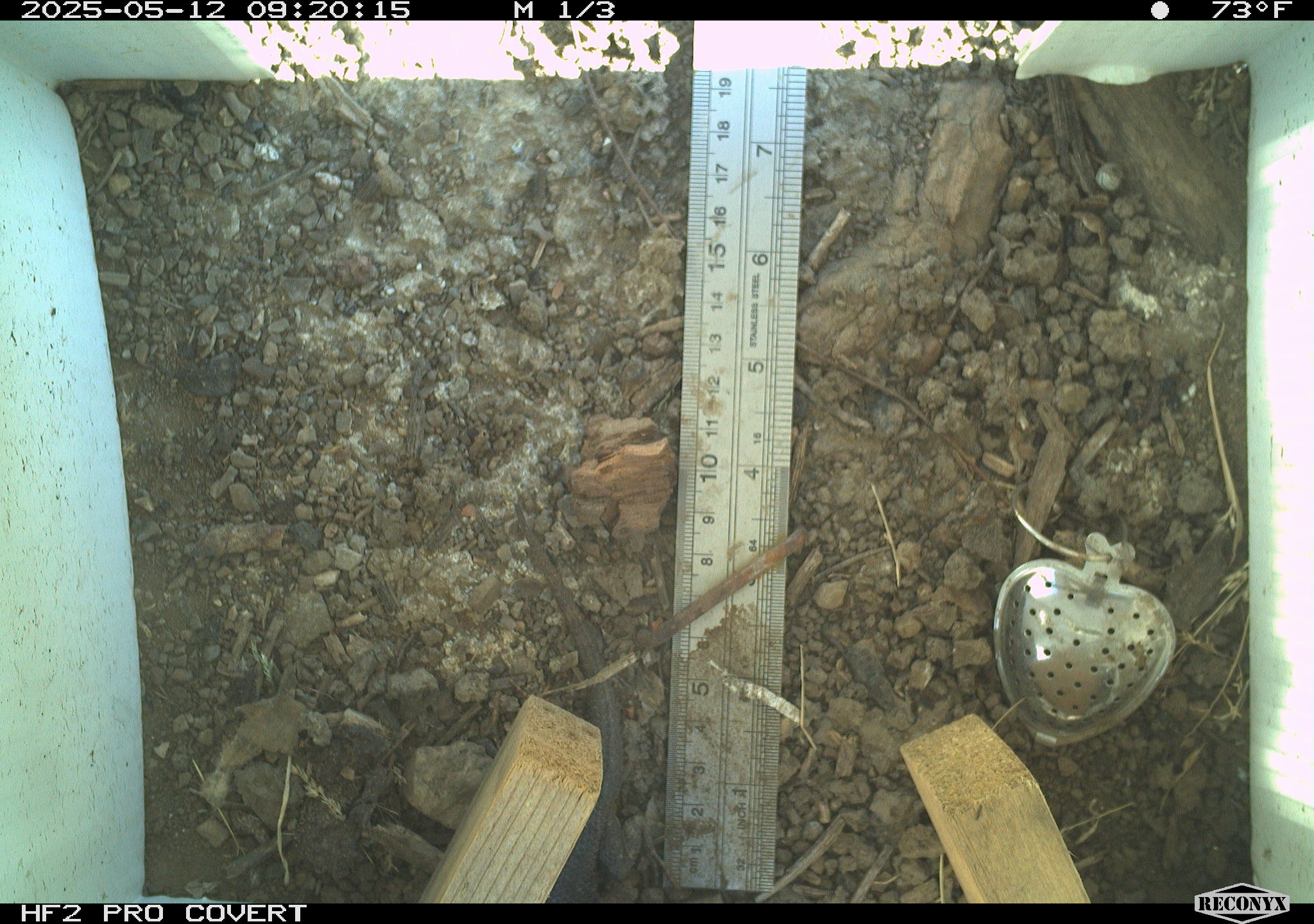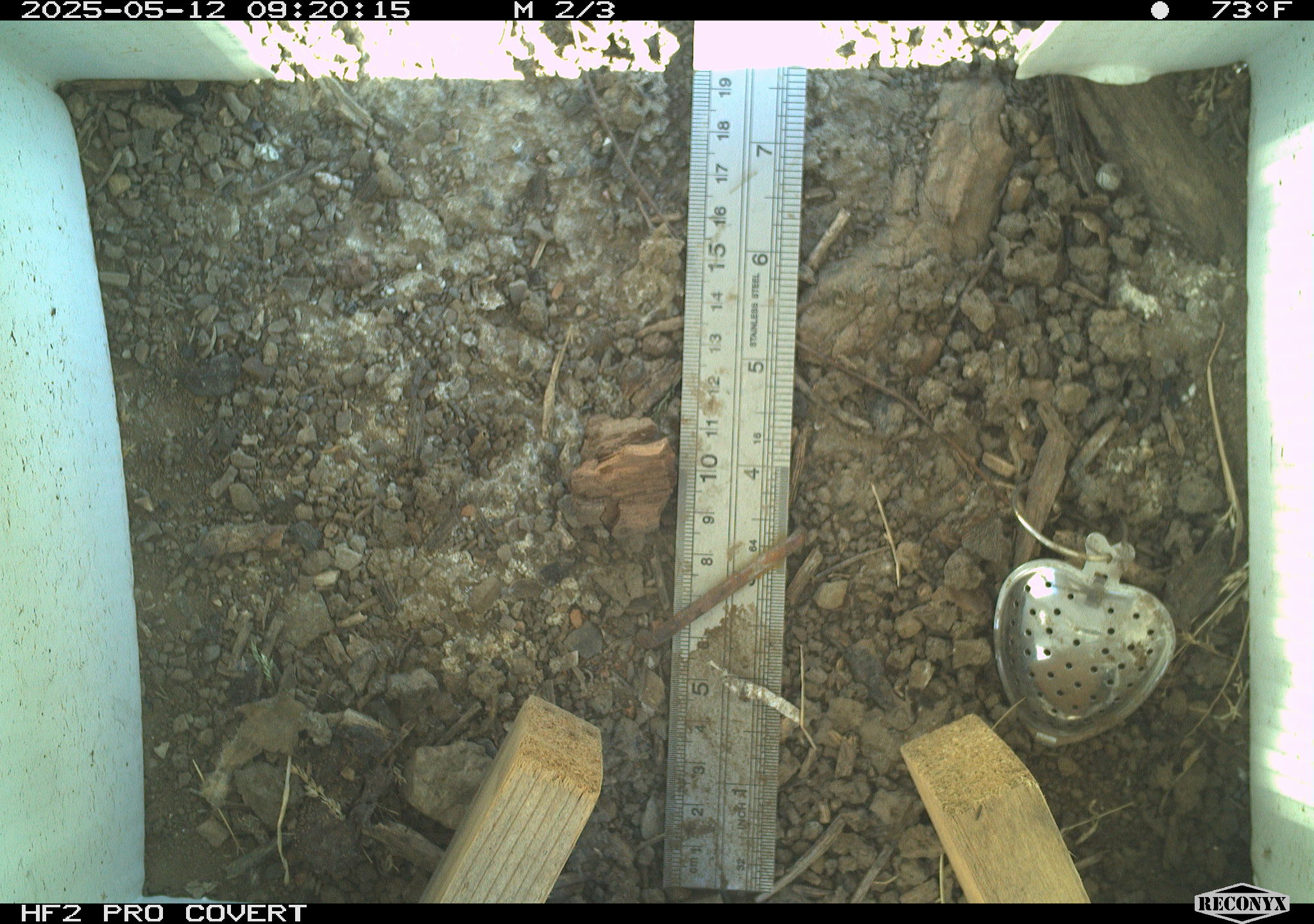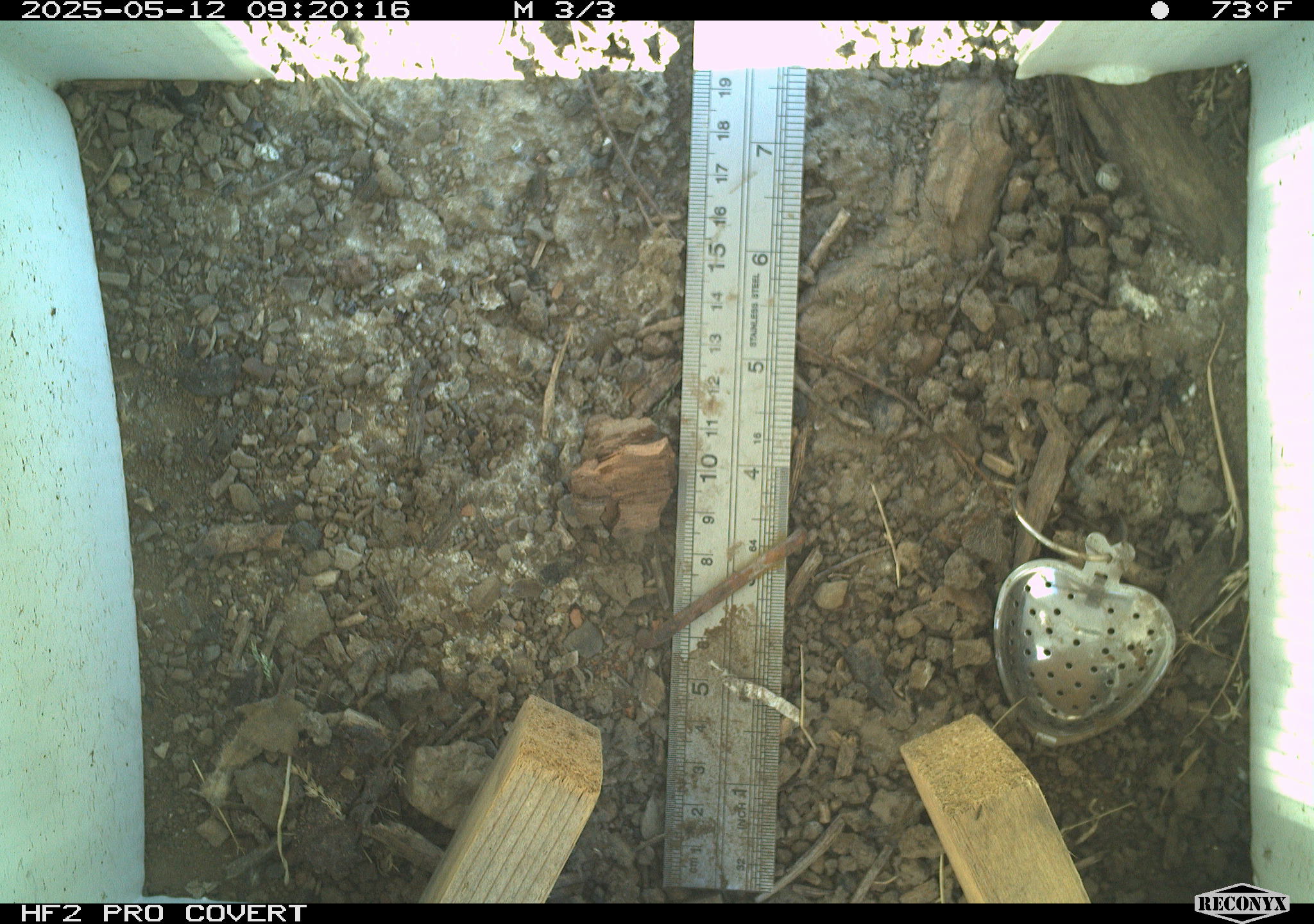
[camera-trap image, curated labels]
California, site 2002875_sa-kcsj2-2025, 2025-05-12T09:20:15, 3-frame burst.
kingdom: Animalia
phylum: Chordata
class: Reptilia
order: Squamata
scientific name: Squamata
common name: lizards and snakes